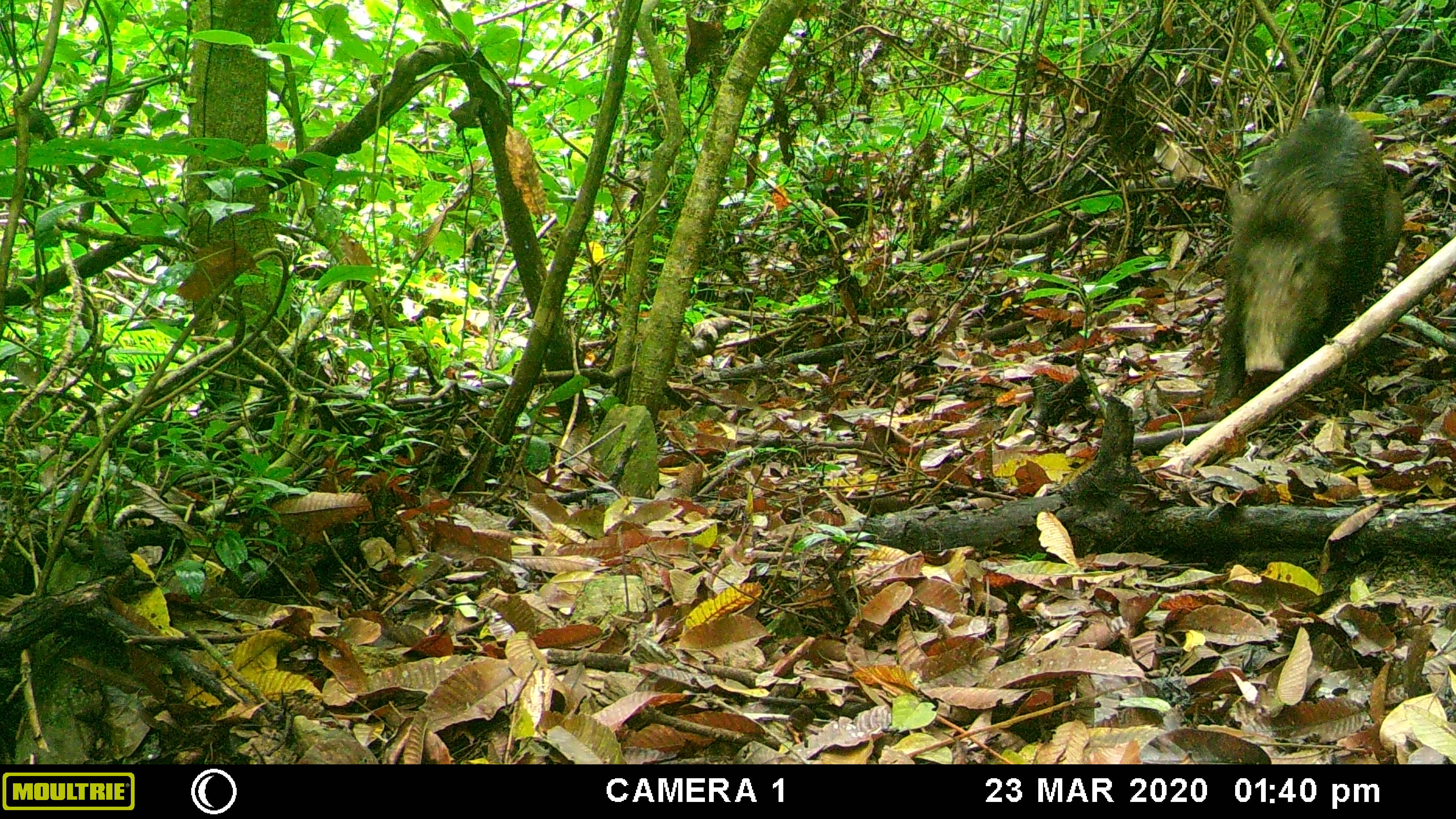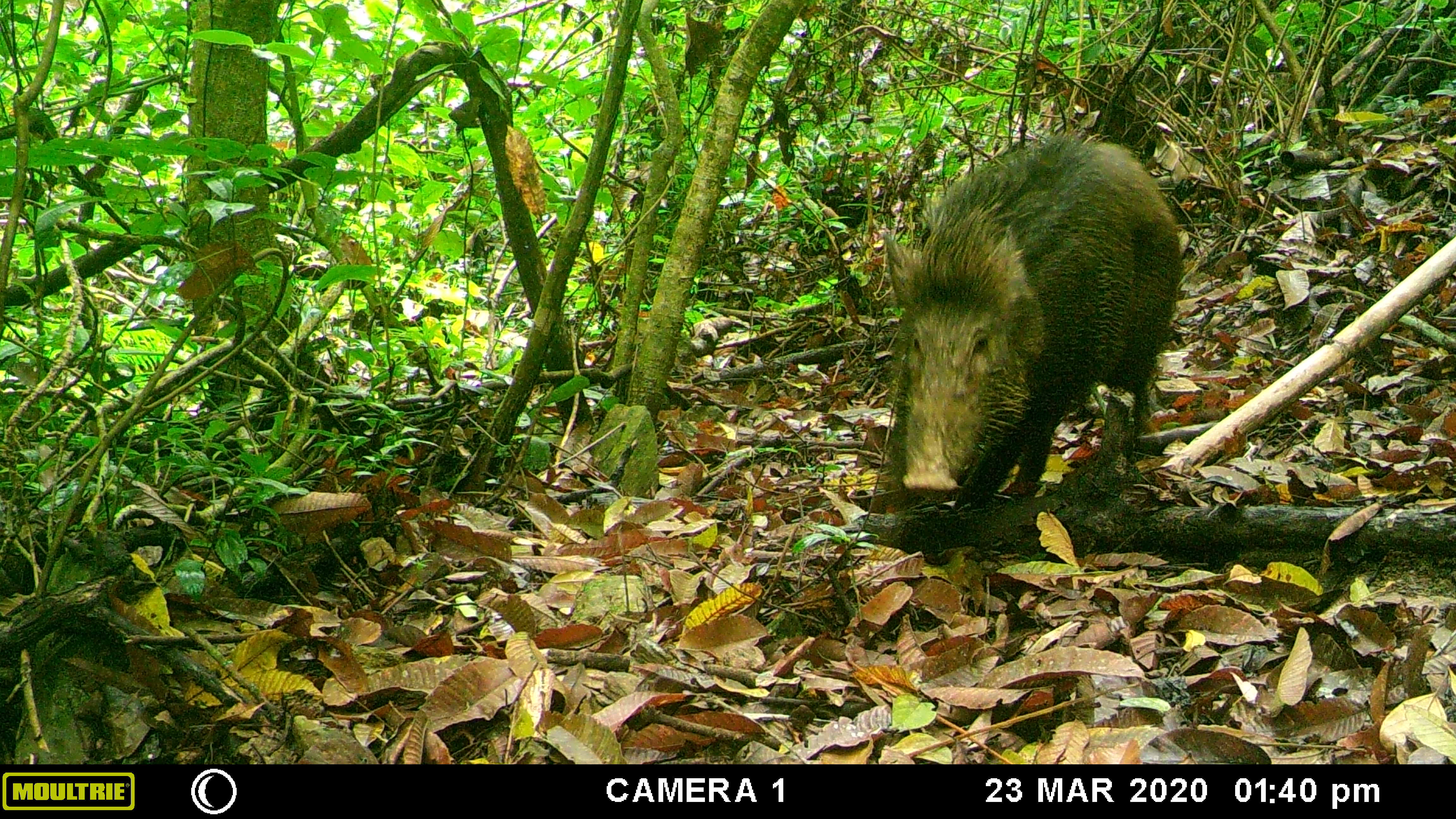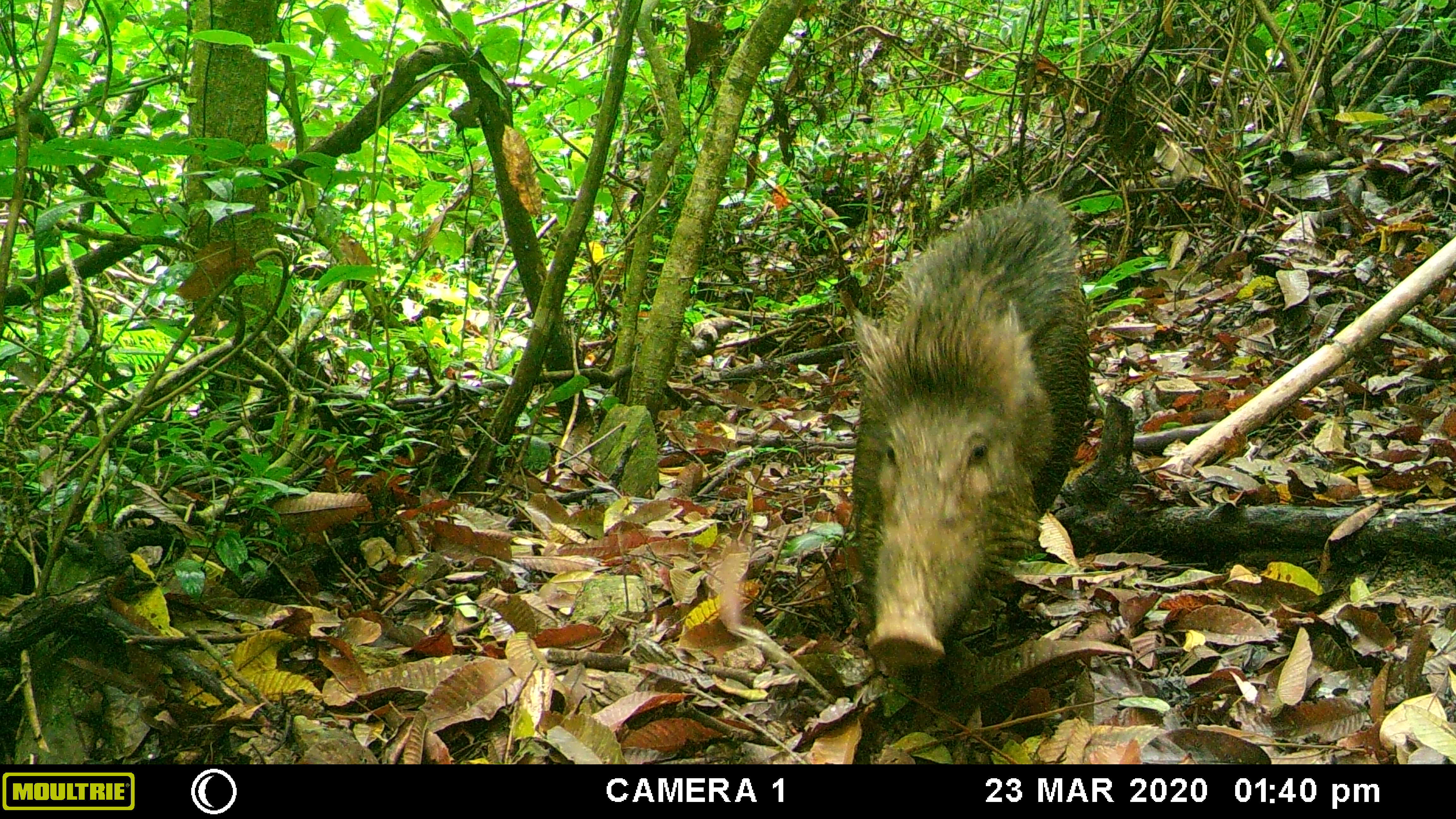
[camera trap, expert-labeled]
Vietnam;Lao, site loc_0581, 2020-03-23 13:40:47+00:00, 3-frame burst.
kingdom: Animalia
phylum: Chordata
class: Mammalia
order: Artiodactyla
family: Suidae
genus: Sus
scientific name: Sus scrofa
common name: eurasian wild pig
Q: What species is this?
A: Eurasian wild pig (Sus scrofa).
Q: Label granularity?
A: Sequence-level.